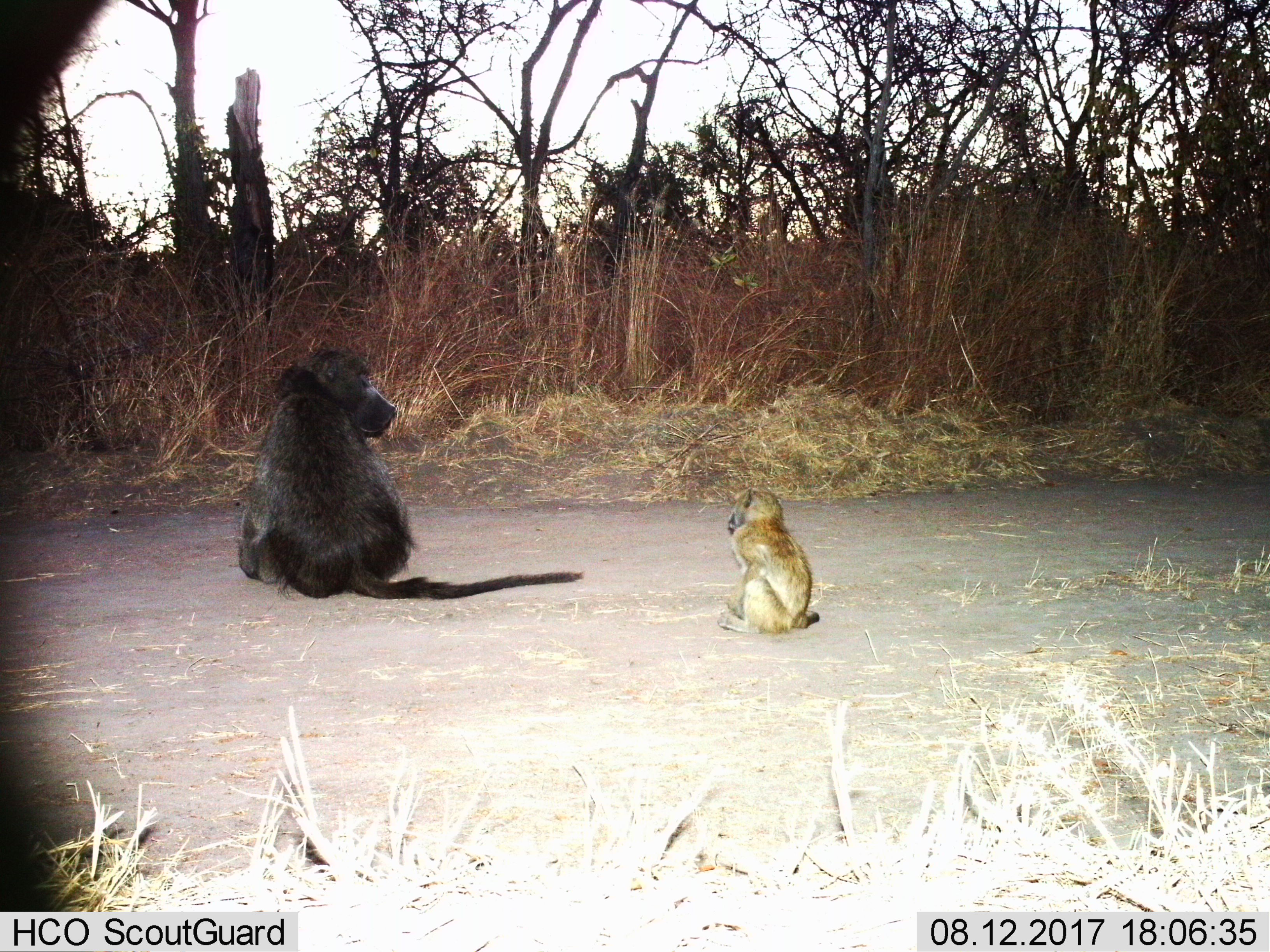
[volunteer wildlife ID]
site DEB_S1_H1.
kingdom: Animalia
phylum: Chordata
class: Mammalia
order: Primates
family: Cercopithecidae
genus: Papio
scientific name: Papio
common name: baboon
Baboon (Papio), count 2. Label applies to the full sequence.